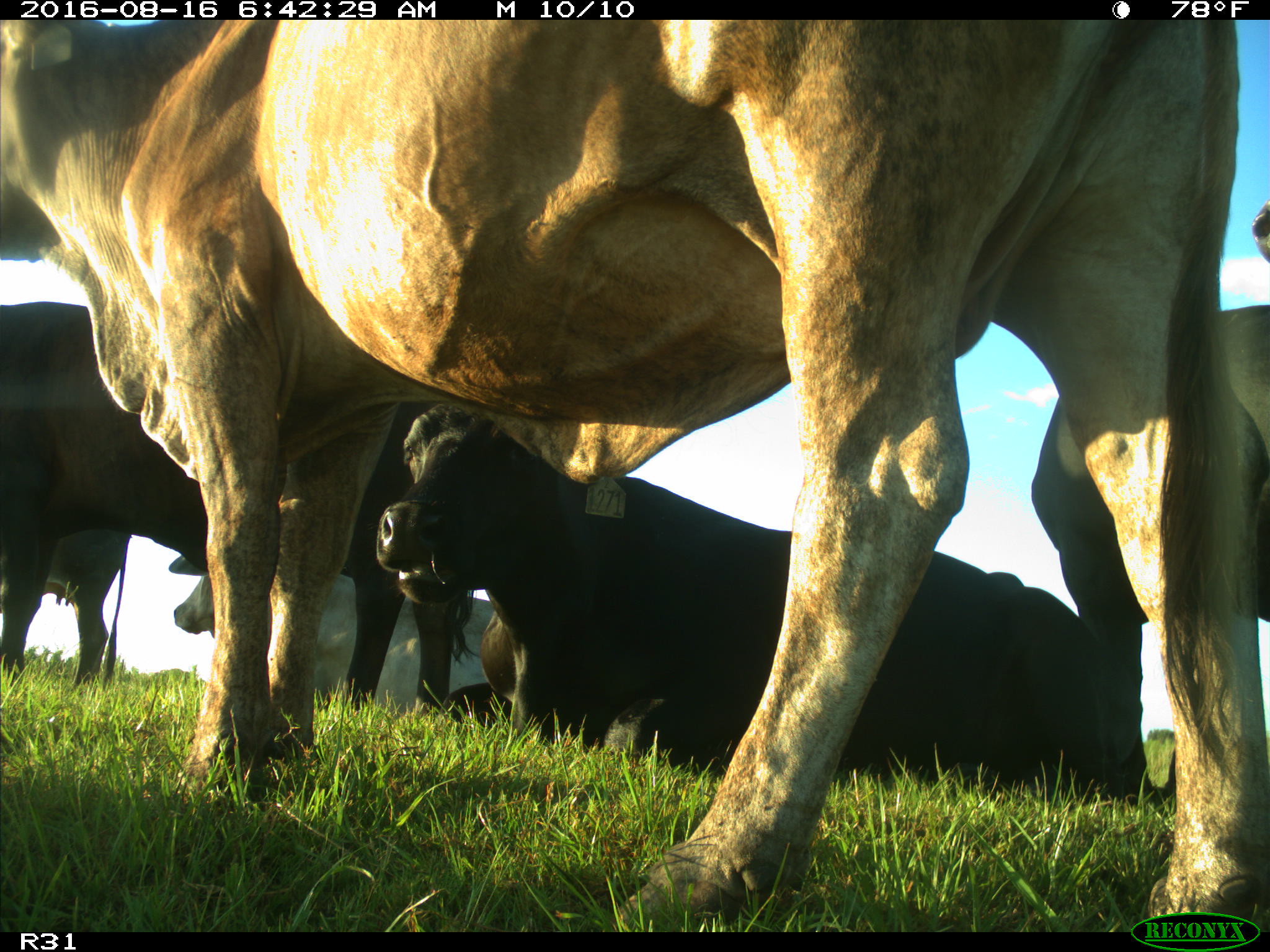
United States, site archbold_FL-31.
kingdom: Animalia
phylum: Chordata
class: Mammalia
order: Artiodactyla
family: Bovidae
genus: Bos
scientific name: Bos taurus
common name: domestic cow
Bos taurus (domestic cow).